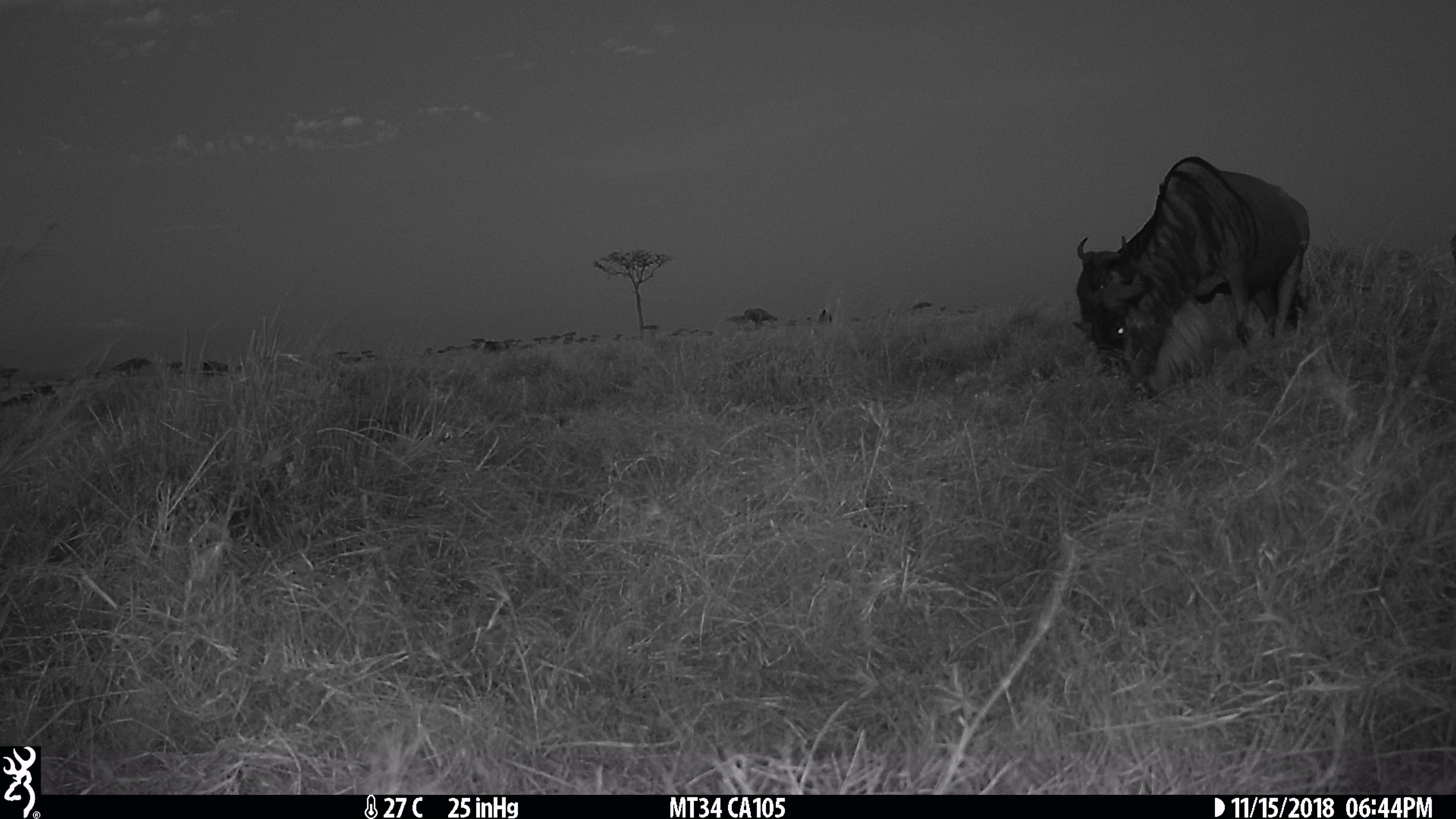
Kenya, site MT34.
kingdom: Animalia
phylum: Chordata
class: Mammalia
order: Artiodactyla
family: Bovidae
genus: Connochaetes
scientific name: Connochaetes taurinus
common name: blue wildebeest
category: wildebeest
Wildebeest (blue wildebeest) (Connochaetes taurinus).